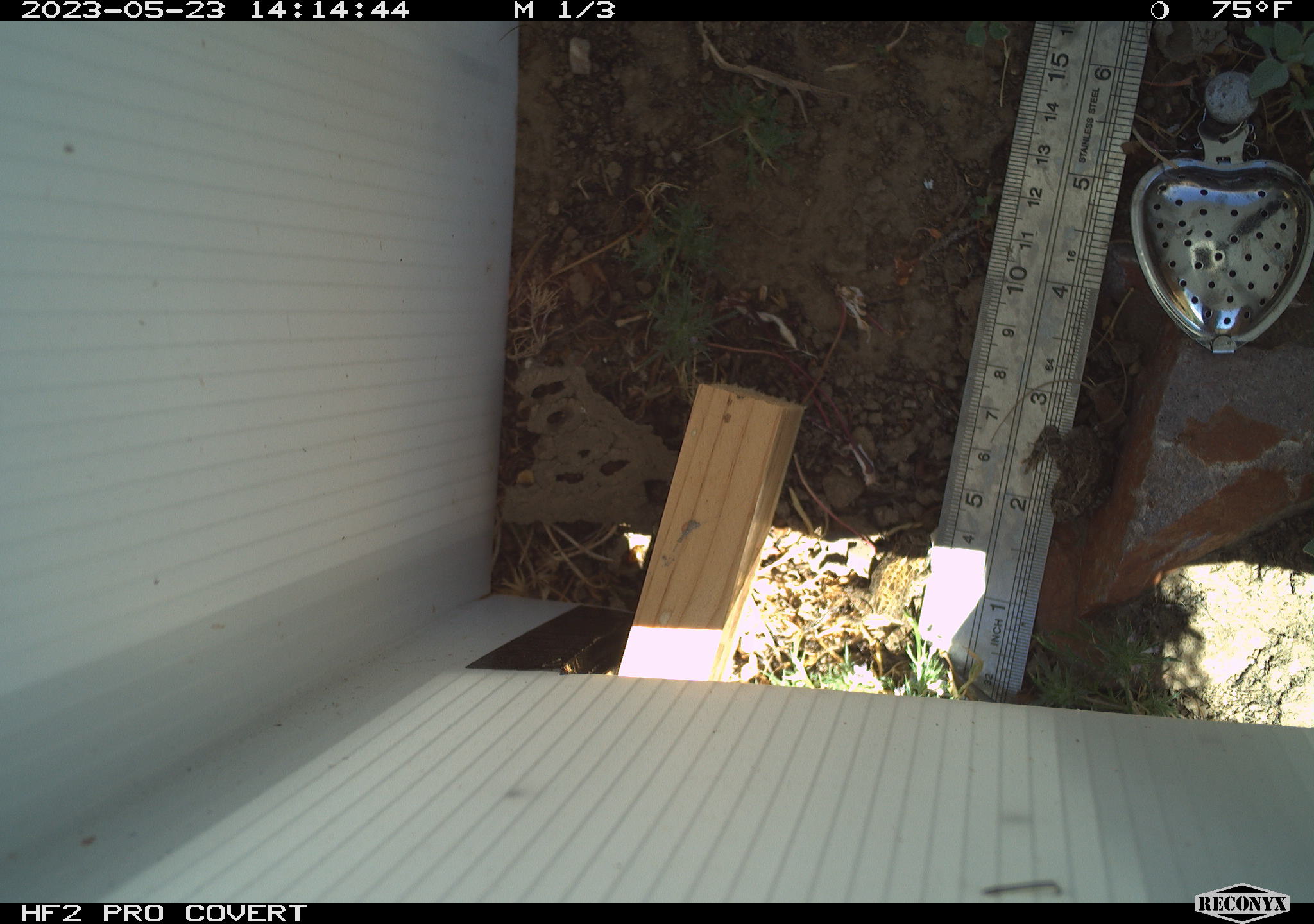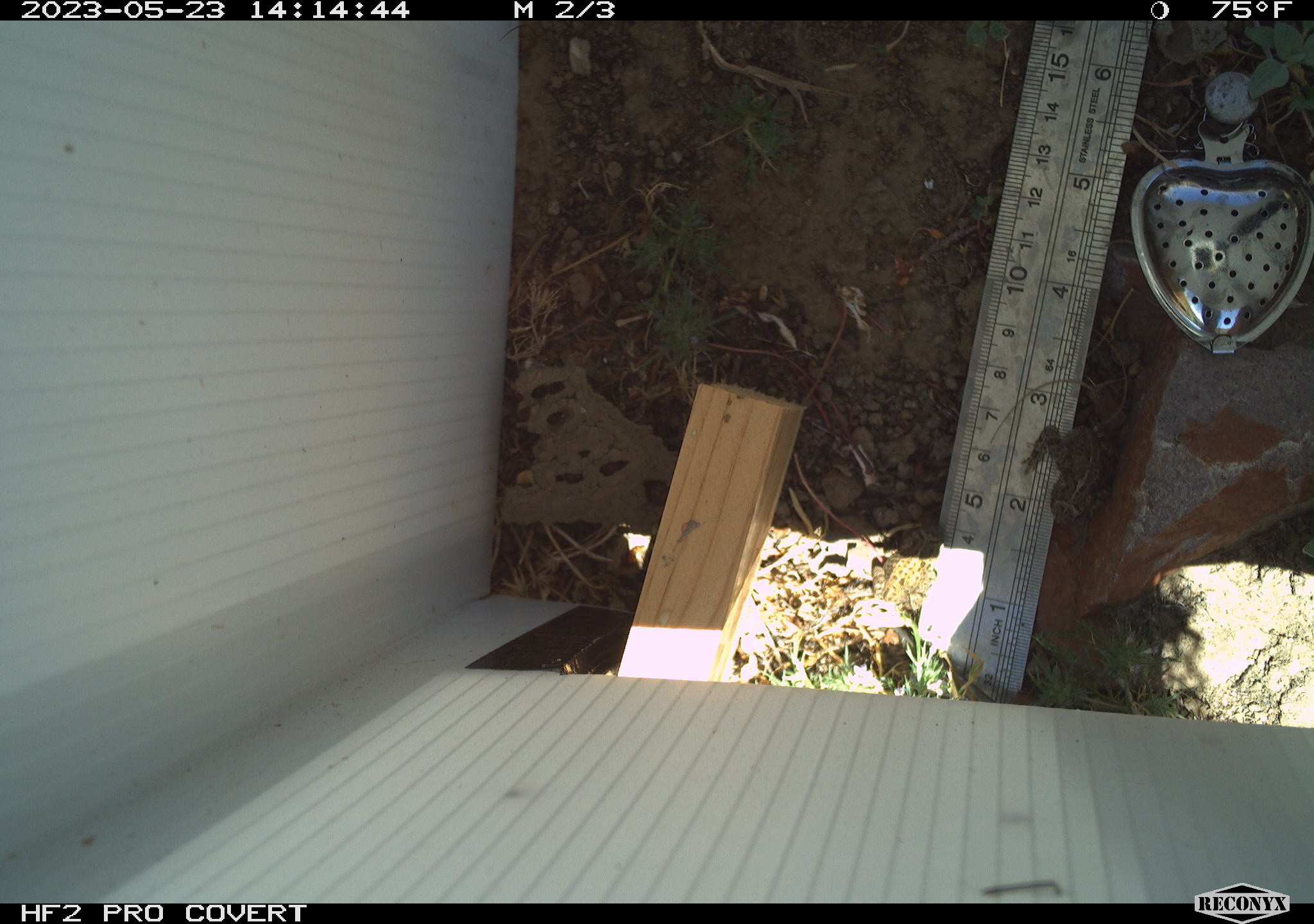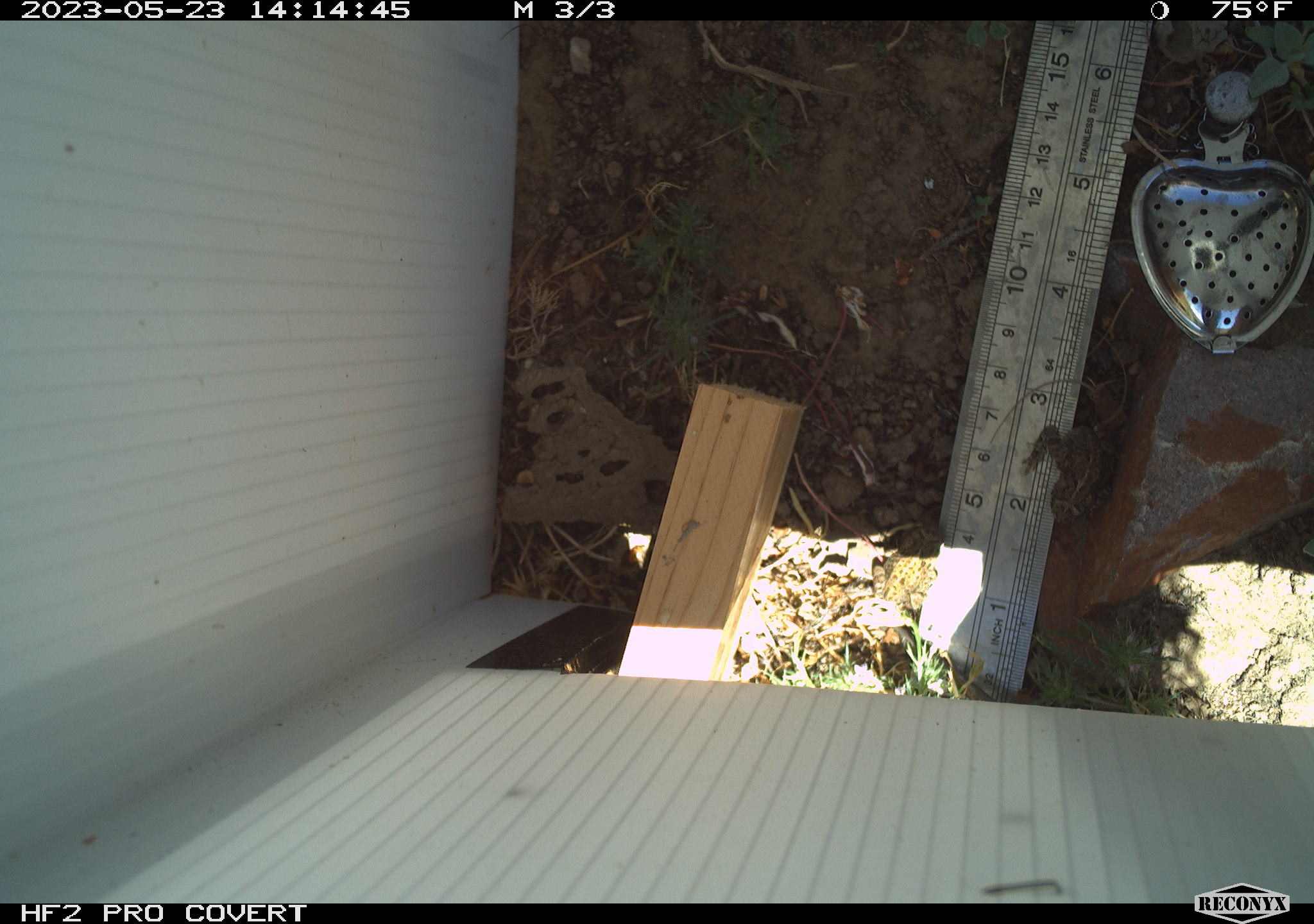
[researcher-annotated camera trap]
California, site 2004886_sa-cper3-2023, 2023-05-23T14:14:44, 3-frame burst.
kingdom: Animalia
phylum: Chordata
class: Amphibia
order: Anura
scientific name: Anura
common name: frogs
Frogs (Anura).